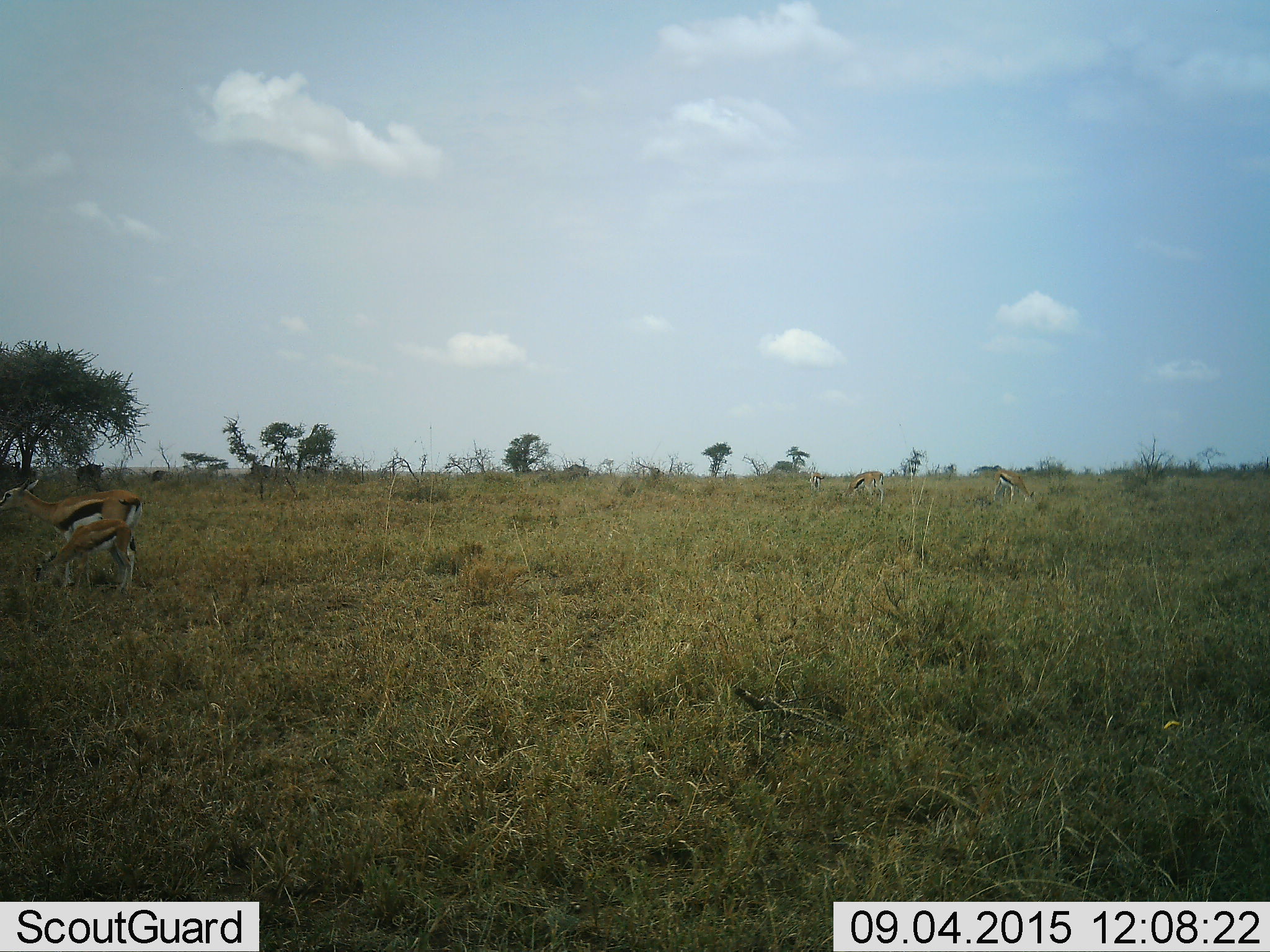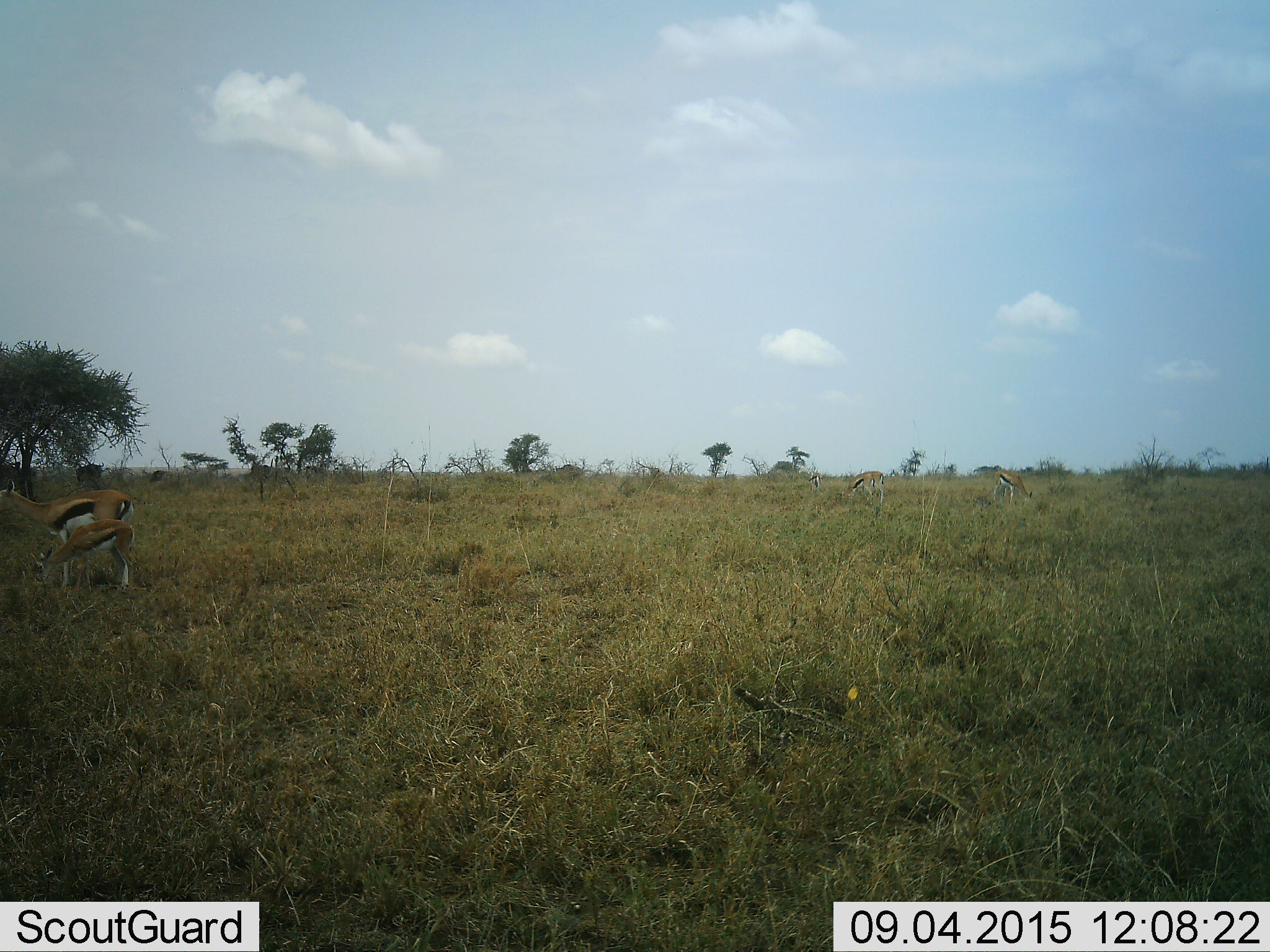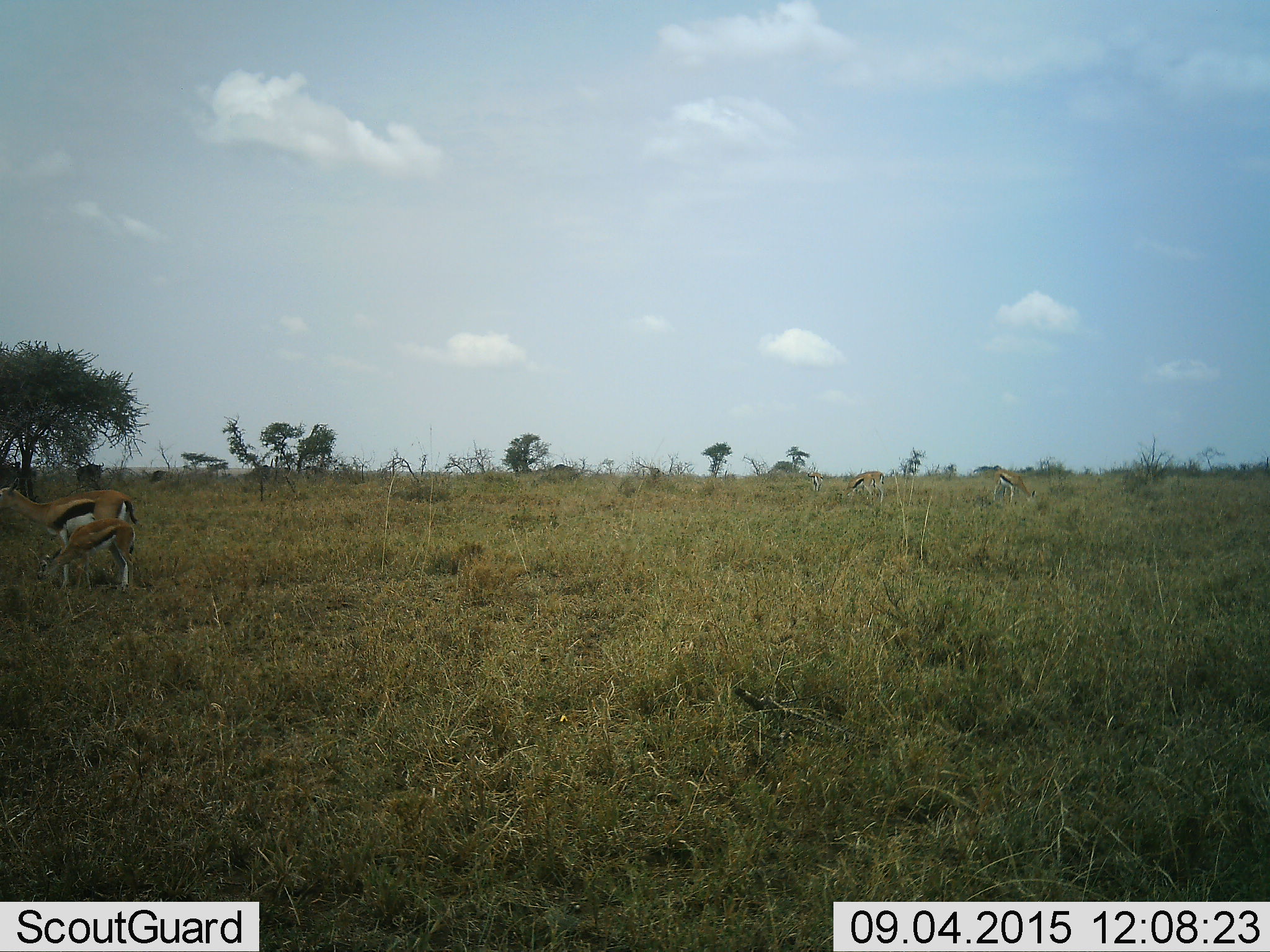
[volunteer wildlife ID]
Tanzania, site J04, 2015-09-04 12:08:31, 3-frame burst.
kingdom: Animalia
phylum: Chordata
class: Mammalia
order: Artiodactyla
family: Bovidae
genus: Eudorcas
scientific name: Eudorcas thomsonii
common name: thomson's gazelle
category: gazellethomsons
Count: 2.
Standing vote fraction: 60%.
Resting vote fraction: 0%.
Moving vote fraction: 0%.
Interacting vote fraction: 0%.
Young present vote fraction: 70%.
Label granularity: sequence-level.